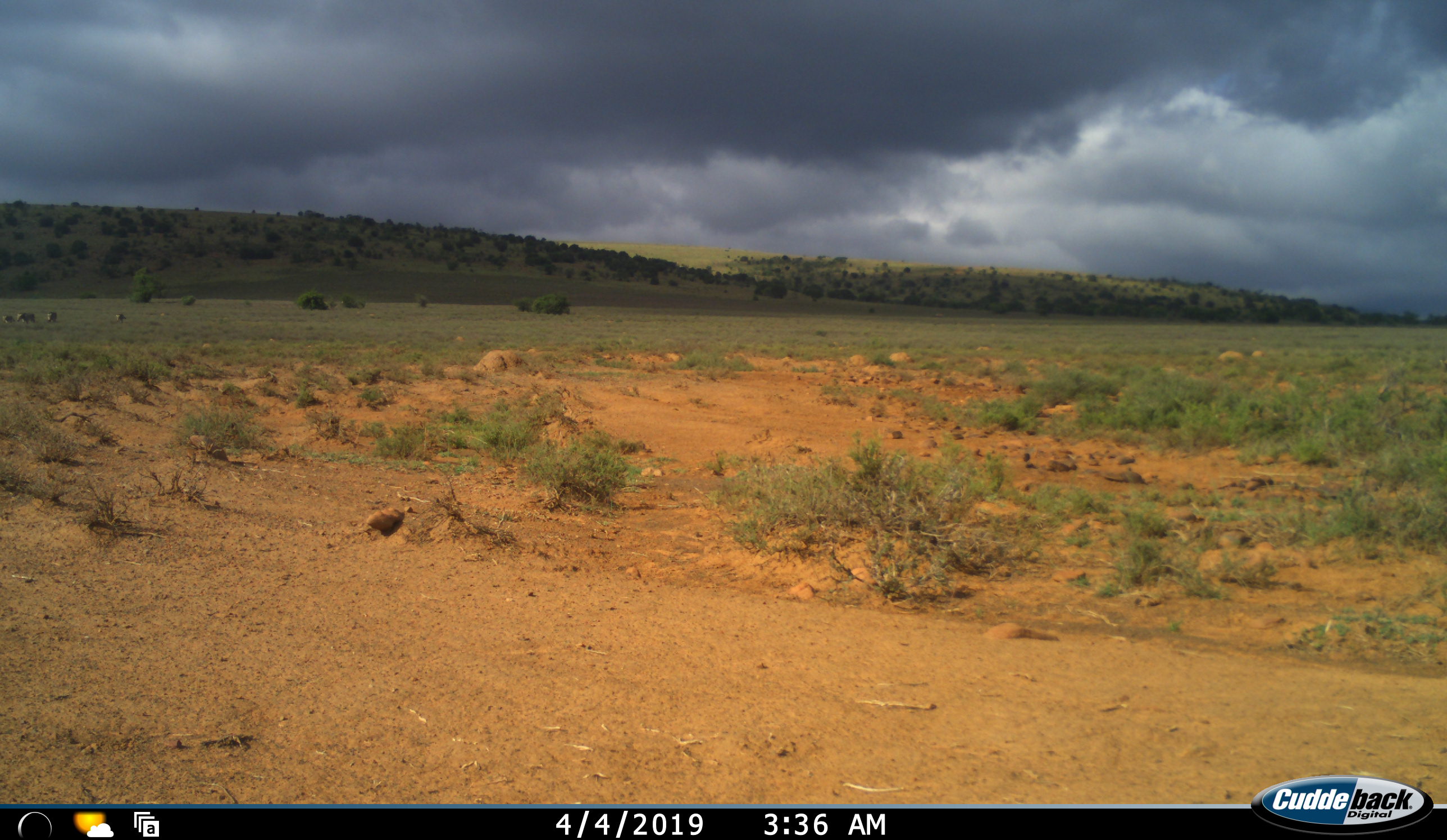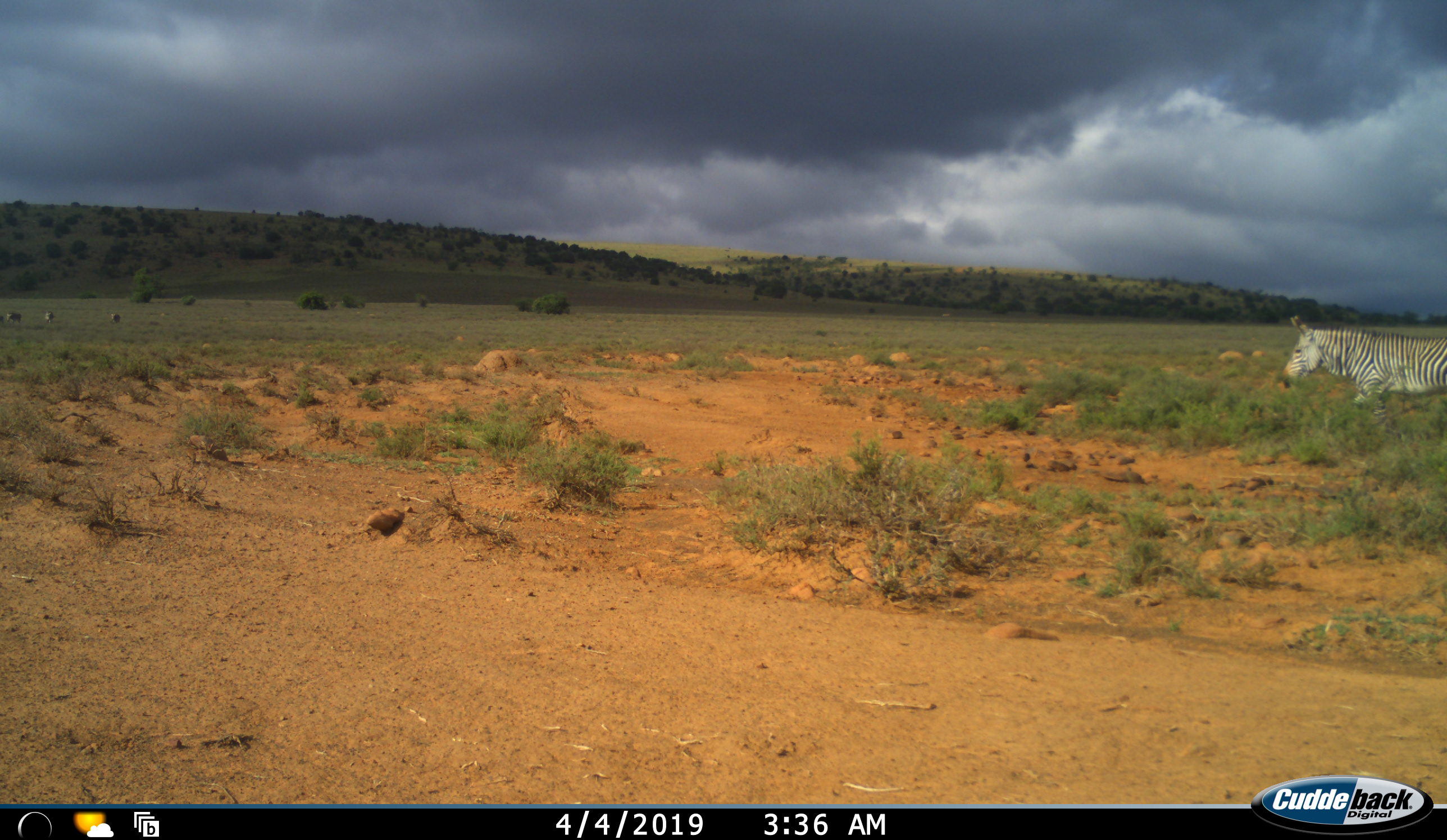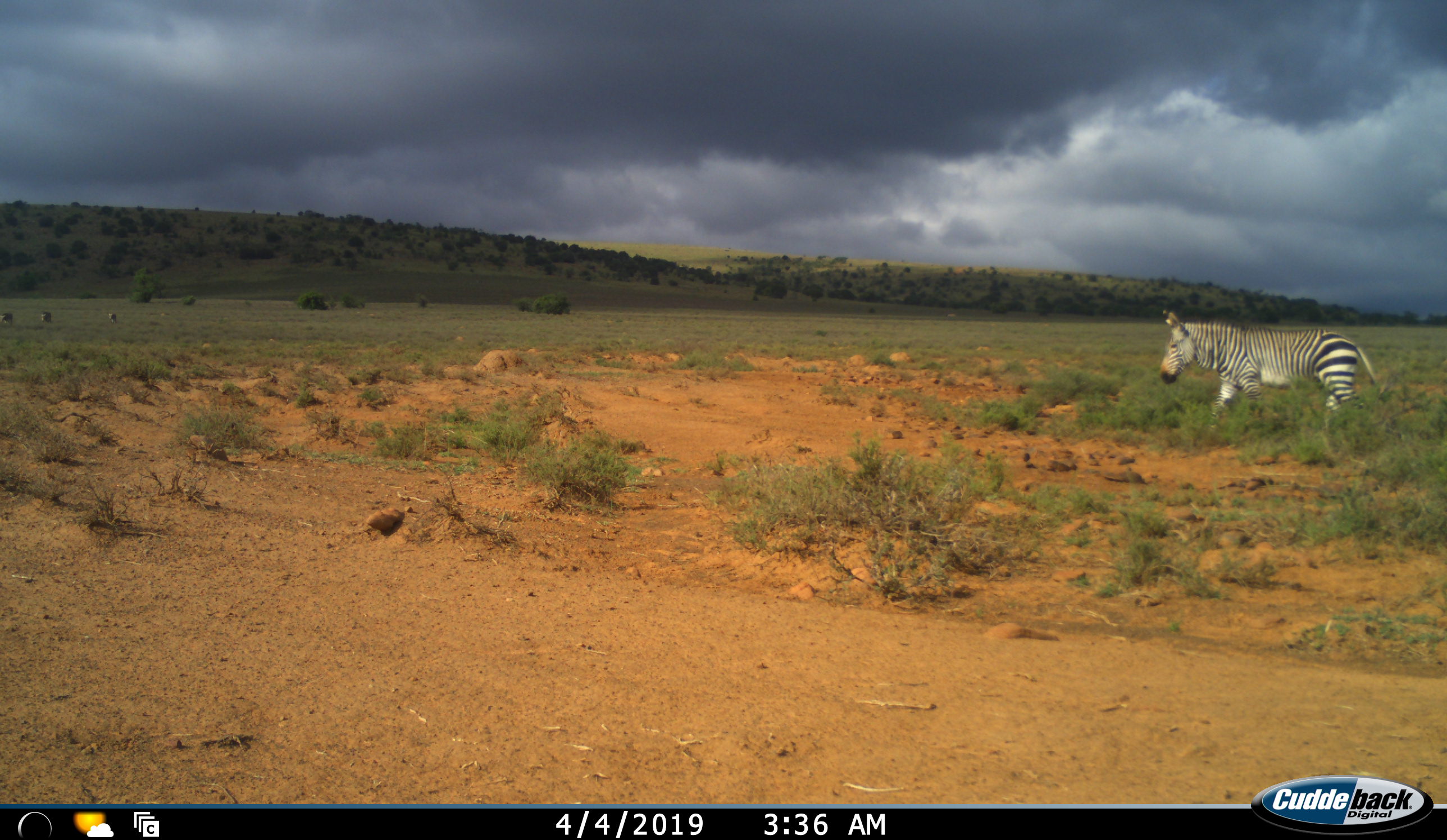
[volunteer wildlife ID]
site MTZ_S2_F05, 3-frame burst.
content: unidentified animal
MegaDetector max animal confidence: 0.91